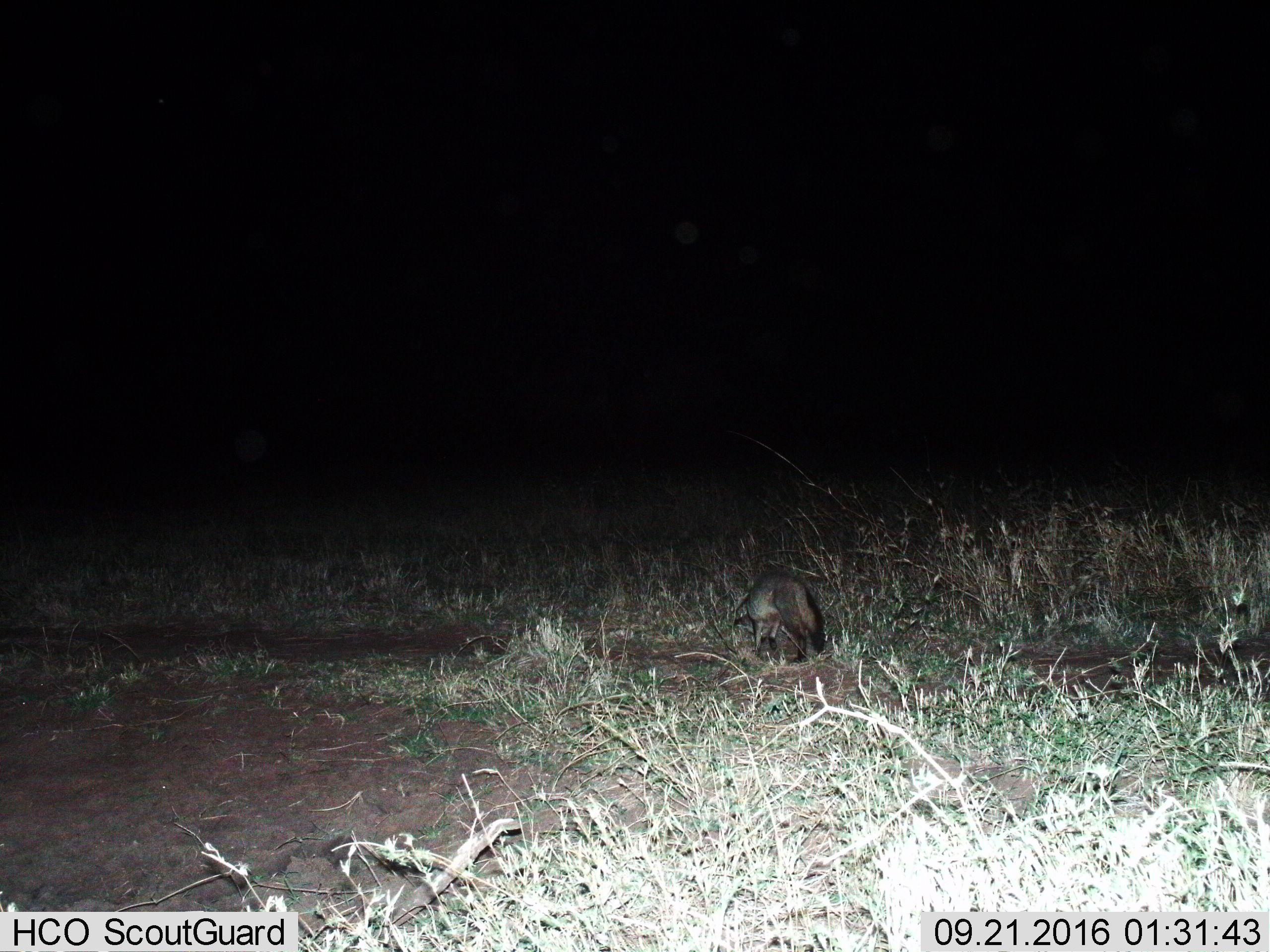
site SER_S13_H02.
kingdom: Animalia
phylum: Chordata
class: Mammalia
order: Carnivora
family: Canidae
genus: Otocyon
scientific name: Otocyon megalotis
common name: bat-eared fox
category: foxbateared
Foxbateared (bat-eared fox) (Otocyon megalotis), count 1. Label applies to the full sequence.